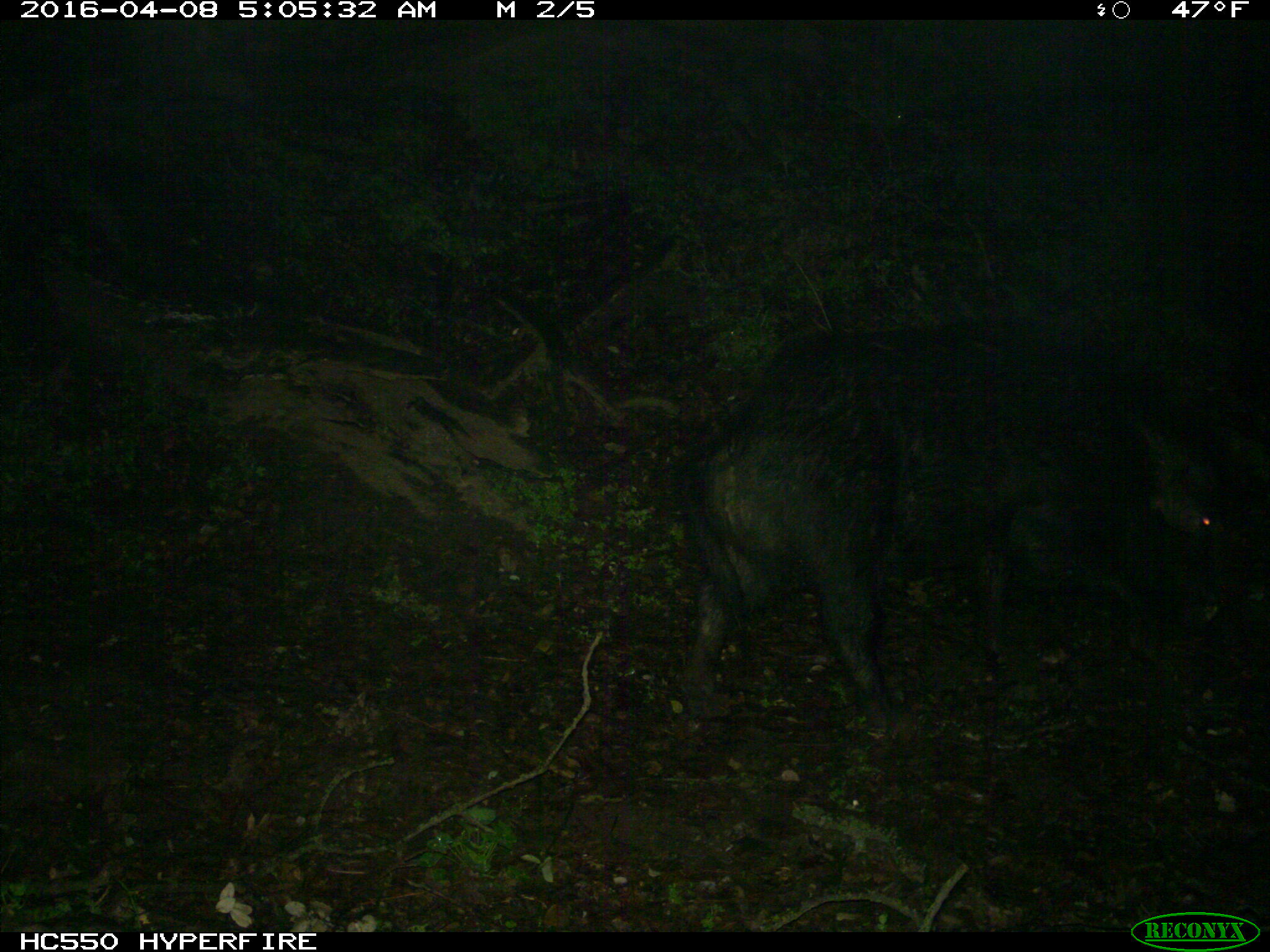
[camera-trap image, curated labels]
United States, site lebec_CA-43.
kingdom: Animalia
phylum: Chordata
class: Mammalia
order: Artiodactyla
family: Suidae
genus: Sus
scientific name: Sus scrofa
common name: wild boar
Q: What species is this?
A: Sus scrofa (wild boar).